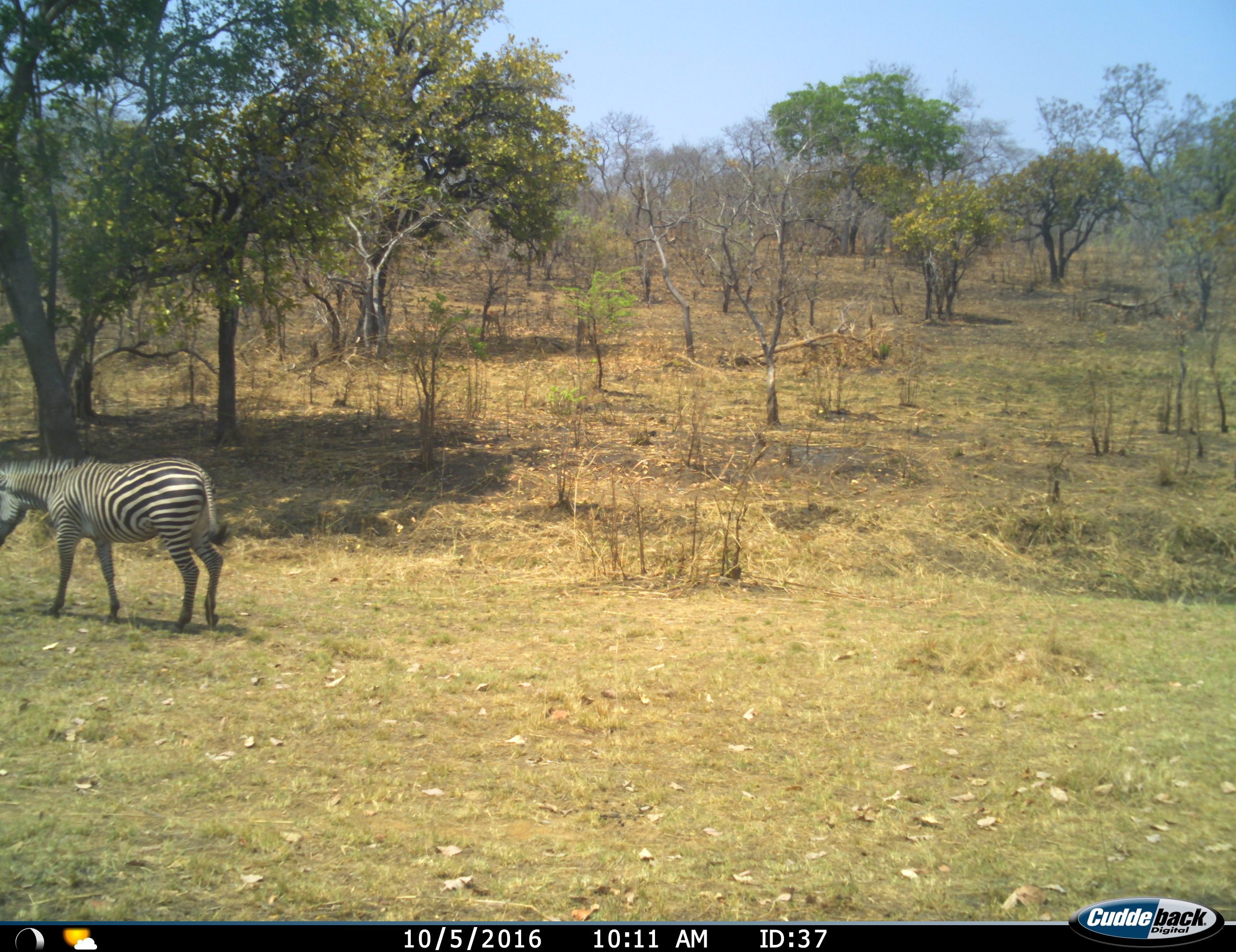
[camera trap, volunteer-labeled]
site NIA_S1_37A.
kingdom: Animalia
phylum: Chordata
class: Mammalia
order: Perissodactyla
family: Equidae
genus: Equus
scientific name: Equus quagga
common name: plains zebra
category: zebraplains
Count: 1.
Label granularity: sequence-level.